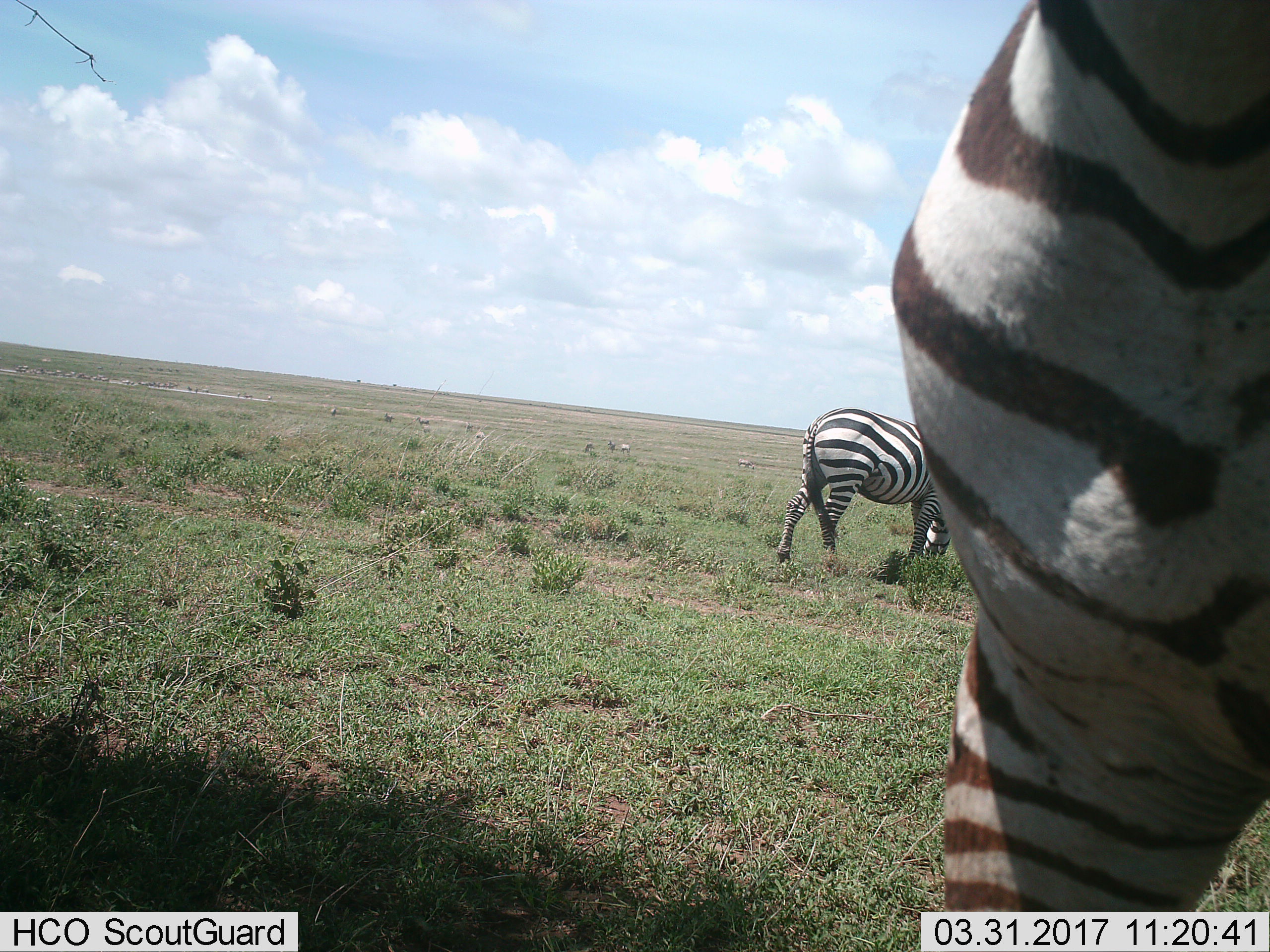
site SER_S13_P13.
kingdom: Animalia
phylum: Chordata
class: Mammalia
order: Perissodactyla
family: Equidae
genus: Equus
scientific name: Equus quagga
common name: plains zebra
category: zebraplains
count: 11-50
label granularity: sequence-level